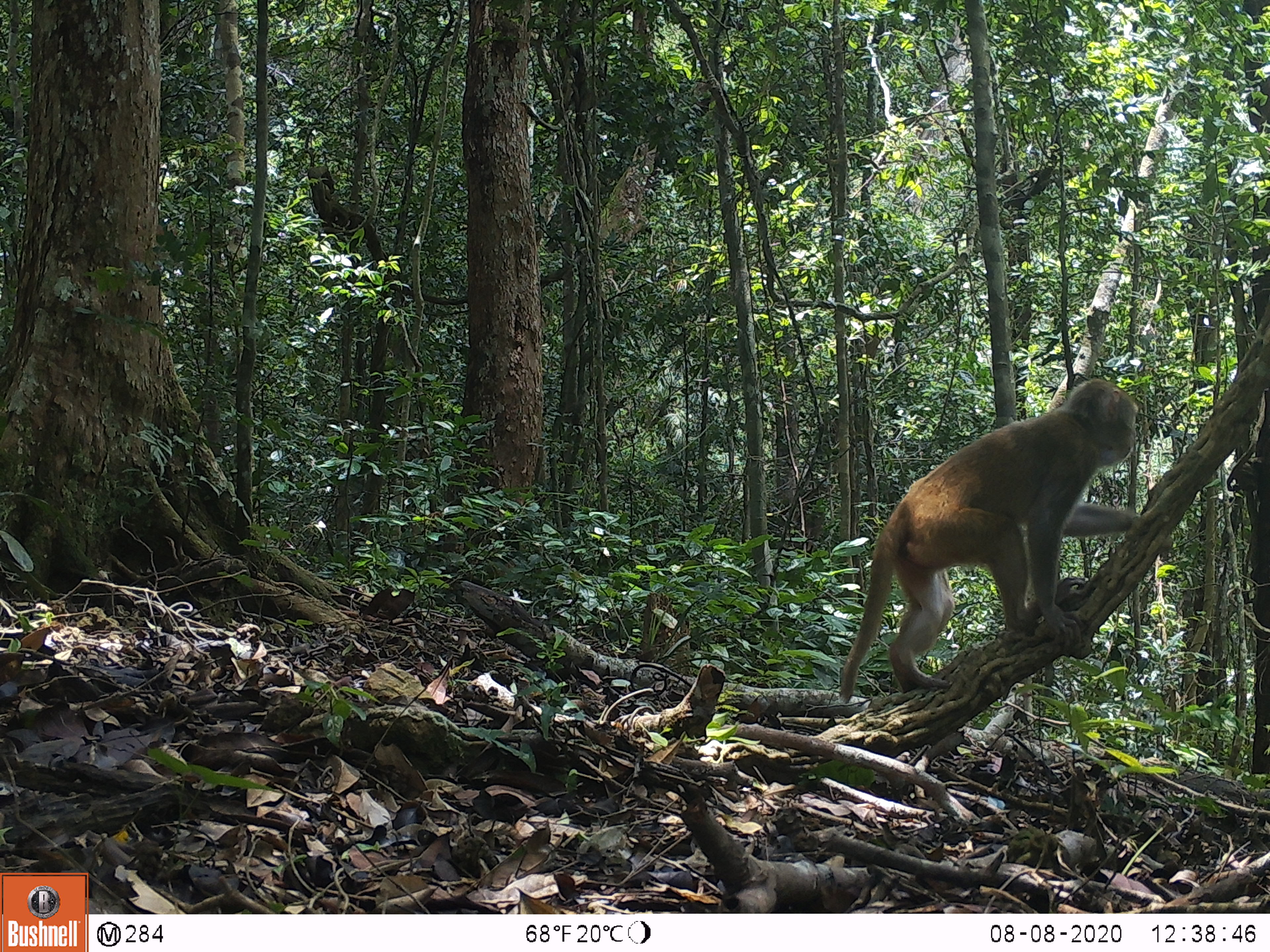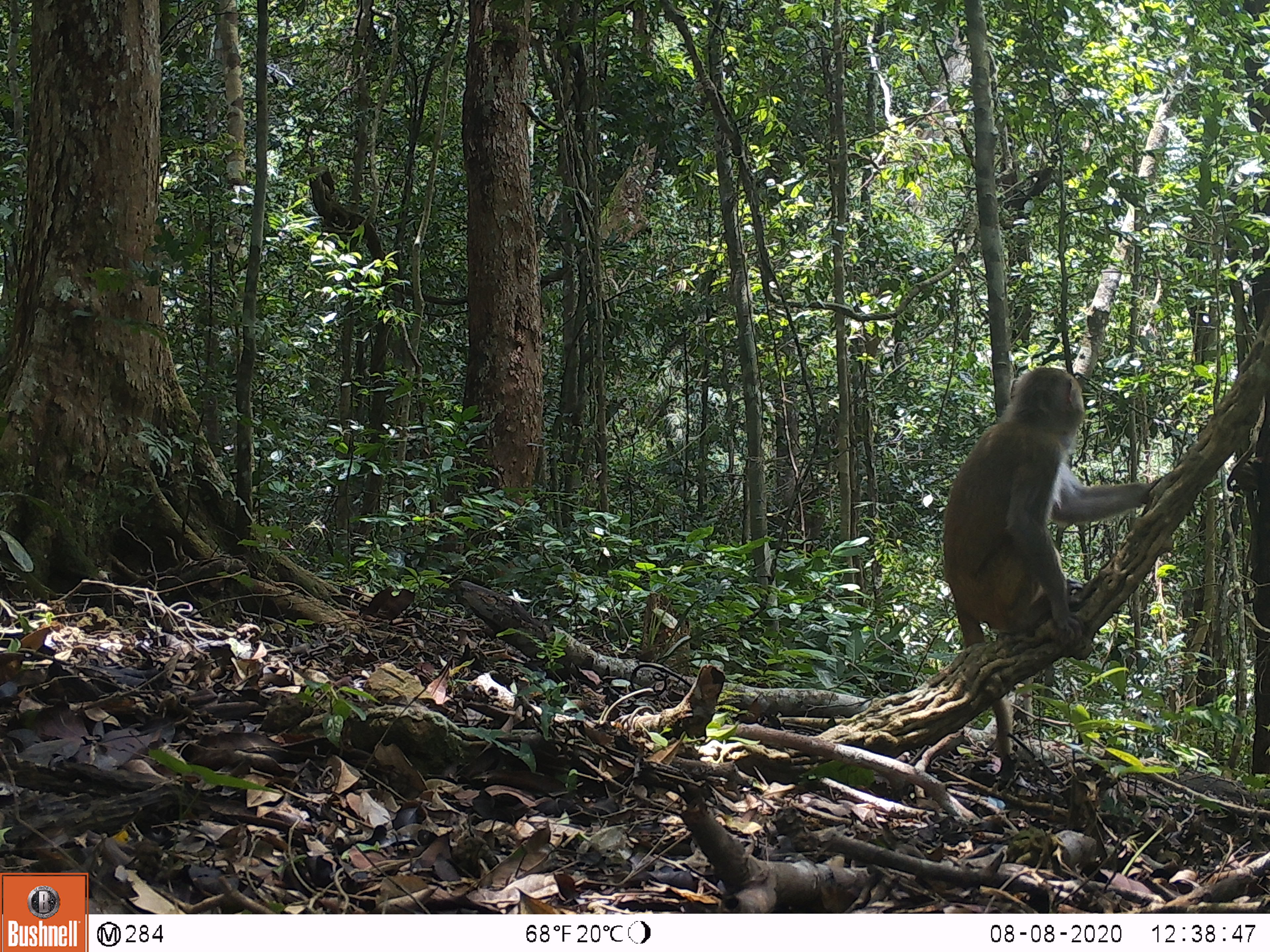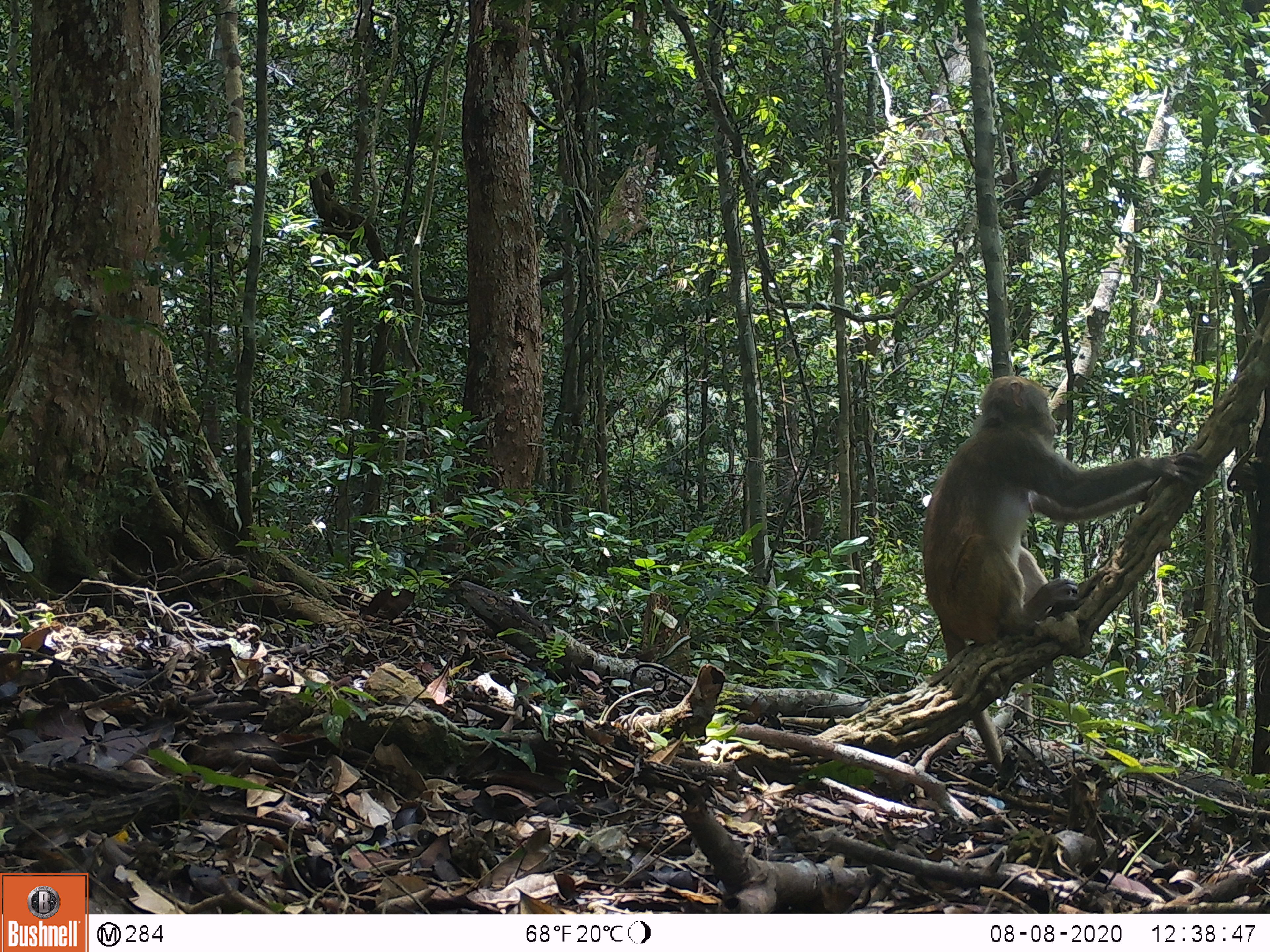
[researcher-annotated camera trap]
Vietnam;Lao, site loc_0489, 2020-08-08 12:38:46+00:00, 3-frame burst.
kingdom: Animalia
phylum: Chordata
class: Mammalia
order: Primates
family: Cercopithecidae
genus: Macaca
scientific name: Macaca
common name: macaques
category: assam or rhesus macaque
Assam or rhesus macaque (macaques) (Macaca). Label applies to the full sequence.